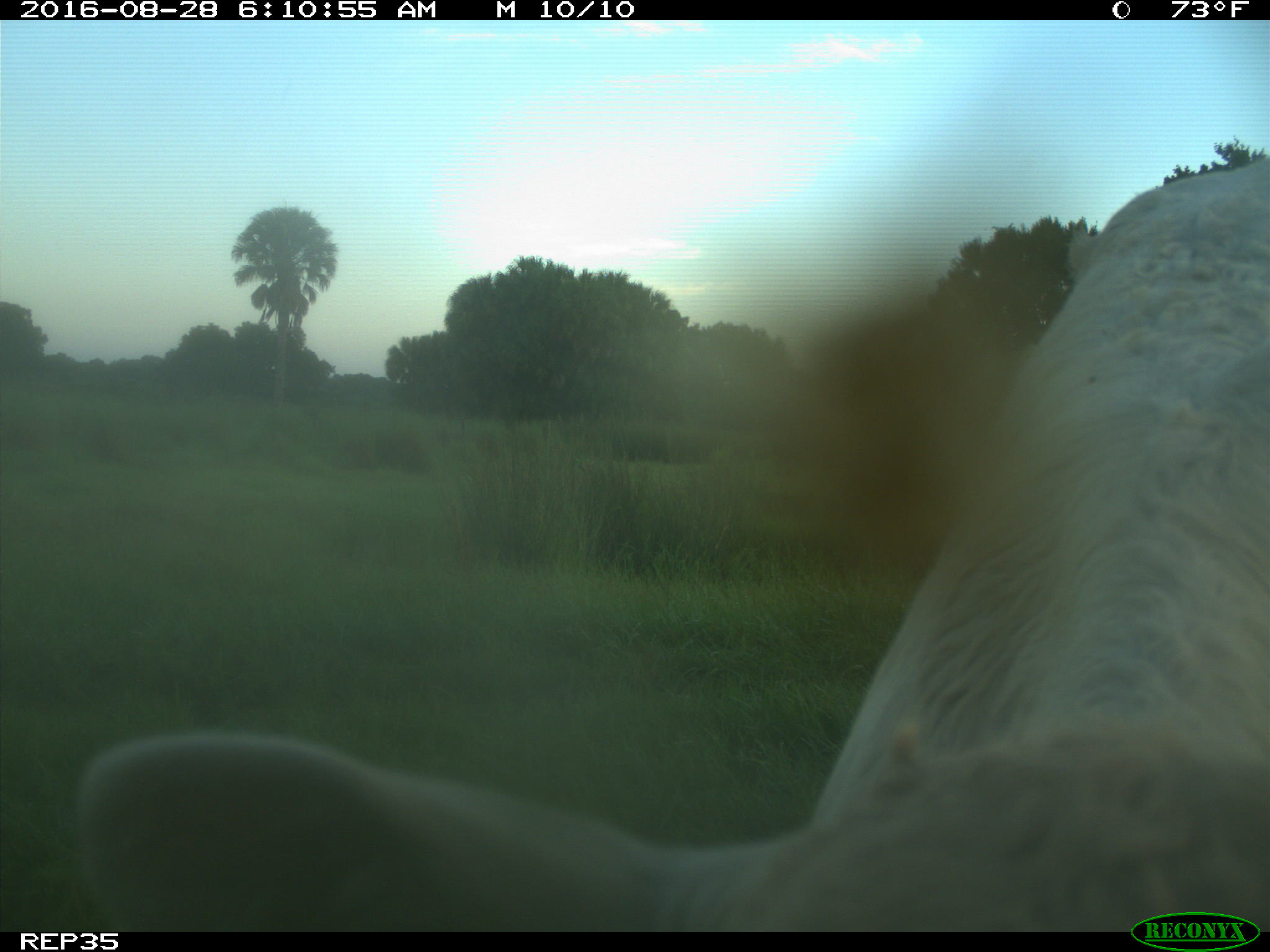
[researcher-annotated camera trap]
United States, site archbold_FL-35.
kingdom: Animalia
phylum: Chordata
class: Mammalia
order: Artiodactyla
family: Bovidae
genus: Bos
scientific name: Bos taurus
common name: domestic cow